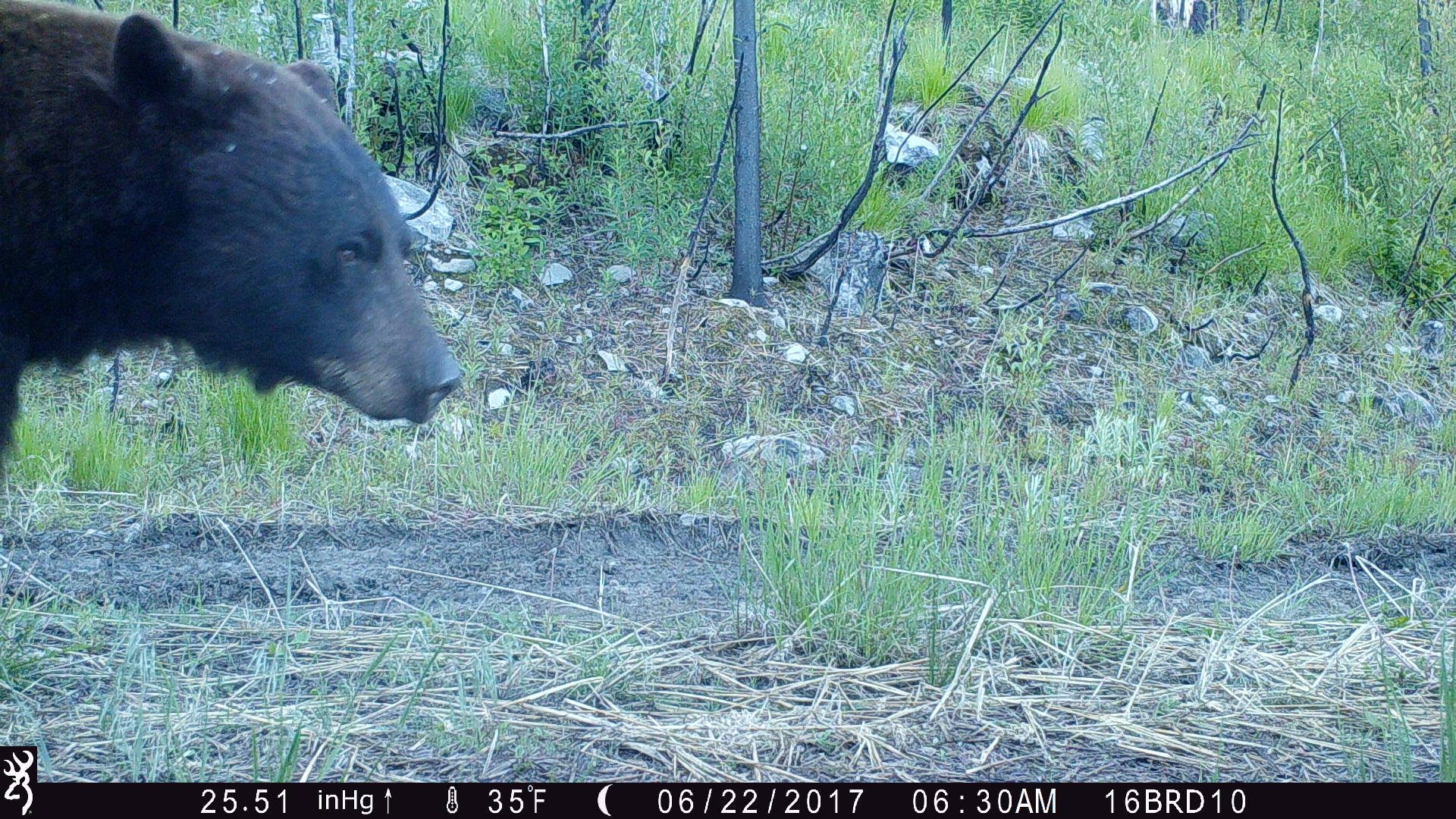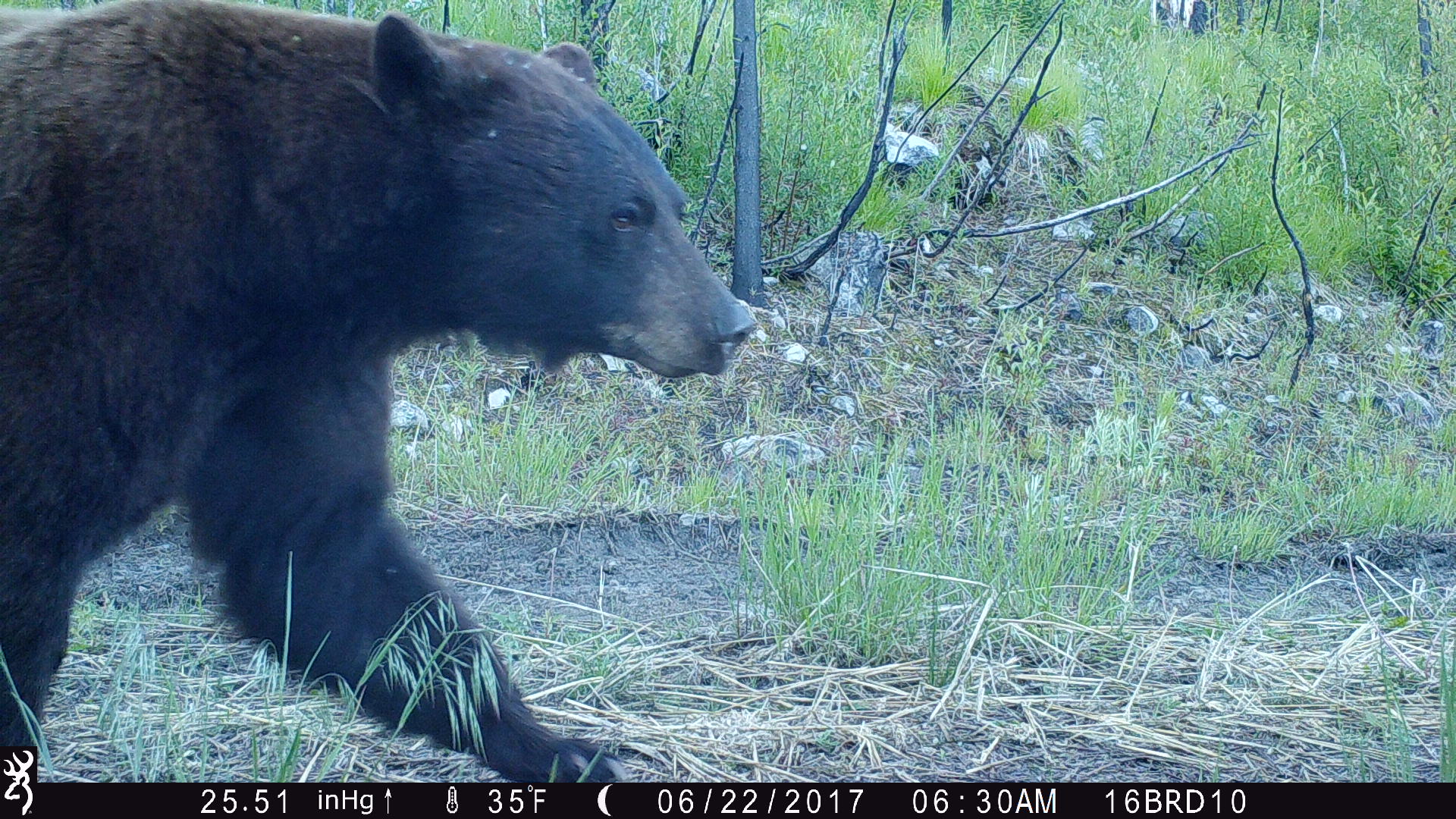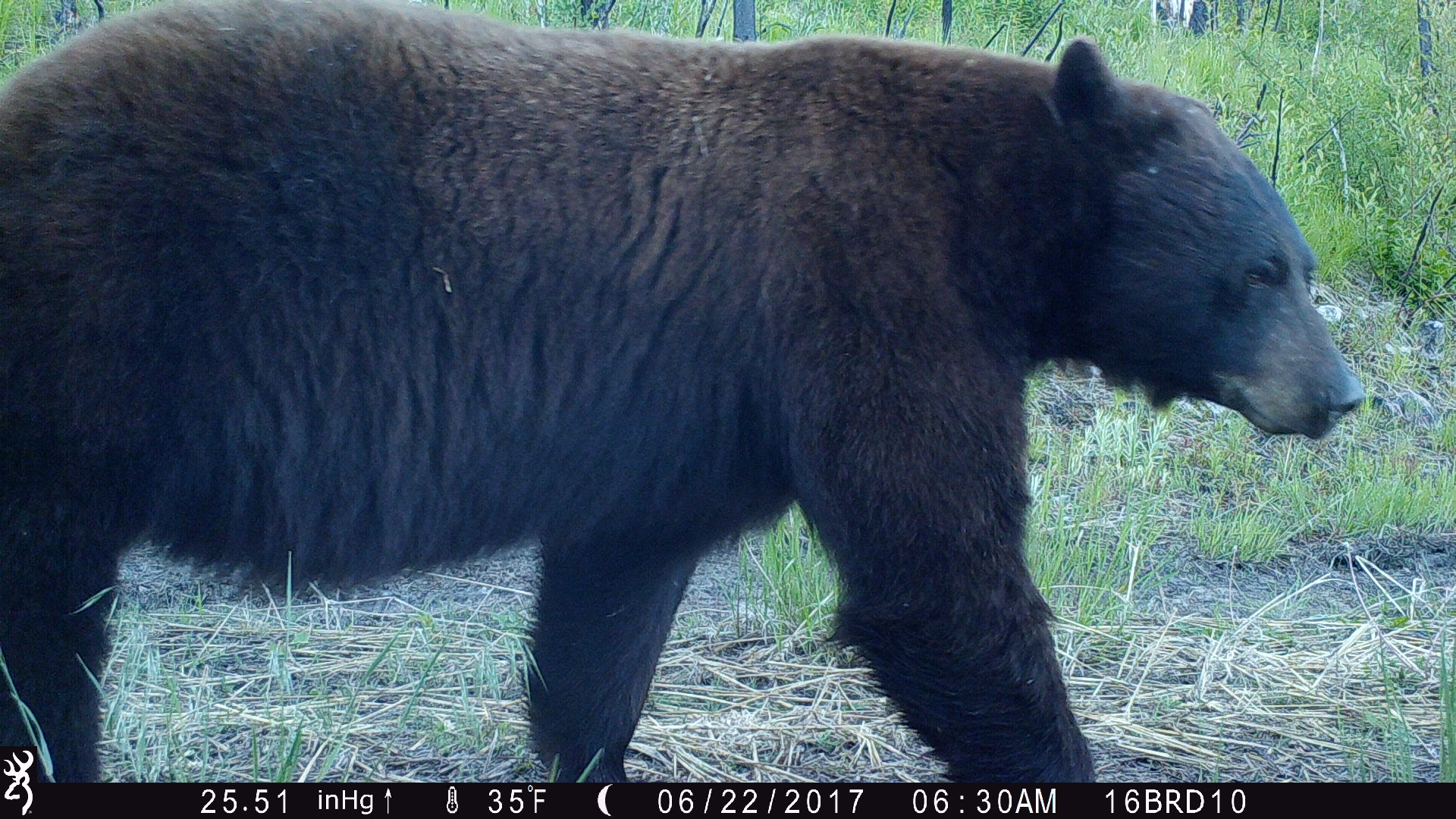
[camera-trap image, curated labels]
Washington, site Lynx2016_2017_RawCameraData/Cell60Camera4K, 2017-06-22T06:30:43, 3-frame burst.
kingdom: Animalia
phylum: Chordata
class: Mammalia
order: Carnivora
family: Ursidae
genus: Ursus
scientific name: Ursus americanus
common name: american black bear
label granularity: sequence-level